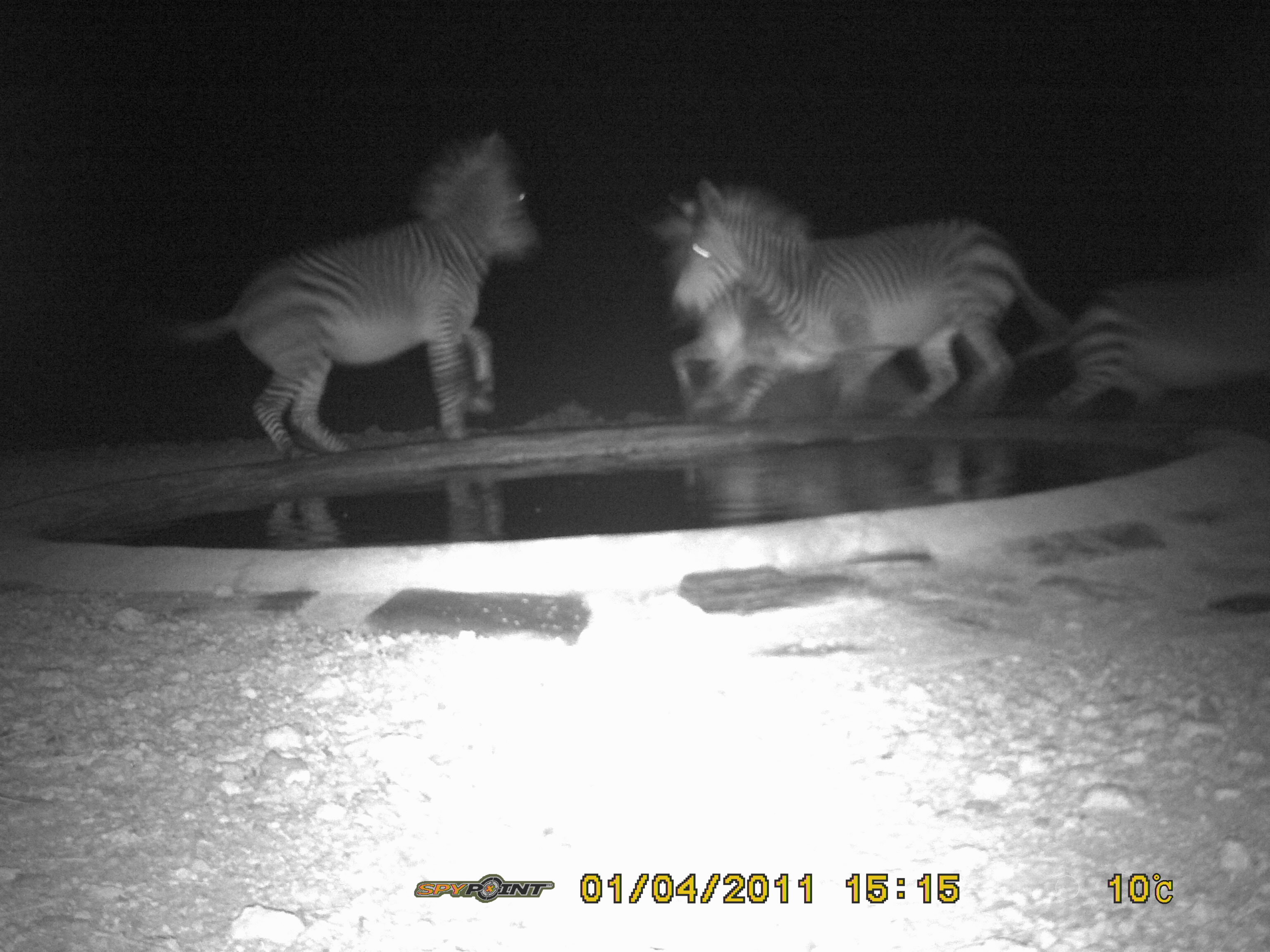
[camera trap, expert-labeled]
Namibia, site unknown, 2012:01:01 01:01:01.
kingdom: Animalia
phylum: Chordata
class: Mammalia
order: Perissodactyla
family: Equidae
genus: Equus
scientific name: Equus zebra hartmannae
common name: hartmann's mountain zebra